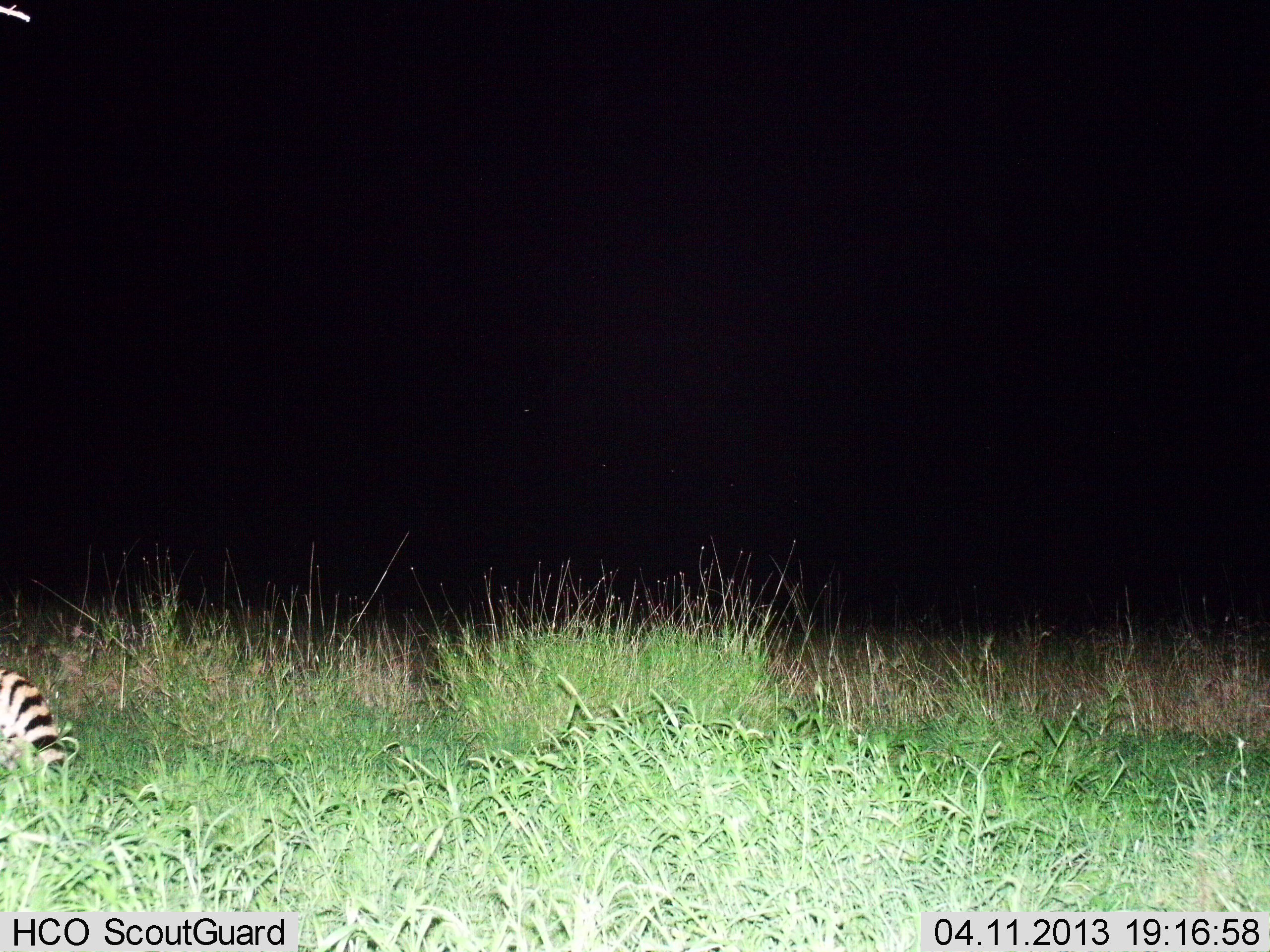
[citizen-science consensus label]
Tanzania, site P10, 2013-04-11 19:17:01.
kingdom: Animalia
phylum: Chordata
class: Mammalia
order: Carnivora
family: Felidae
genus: Leptailurus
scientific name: Leptailurus serval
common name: serval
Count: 1.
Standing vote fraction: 56%.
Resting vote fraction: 11%.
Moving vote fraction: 33%.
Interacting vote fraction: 0%.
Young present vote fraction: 0%.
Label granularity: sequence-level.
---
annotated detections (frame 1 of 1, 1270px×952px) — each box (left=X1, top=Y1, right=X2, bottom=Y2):
animal: (left=0, top=666, right=67, bottom=772)